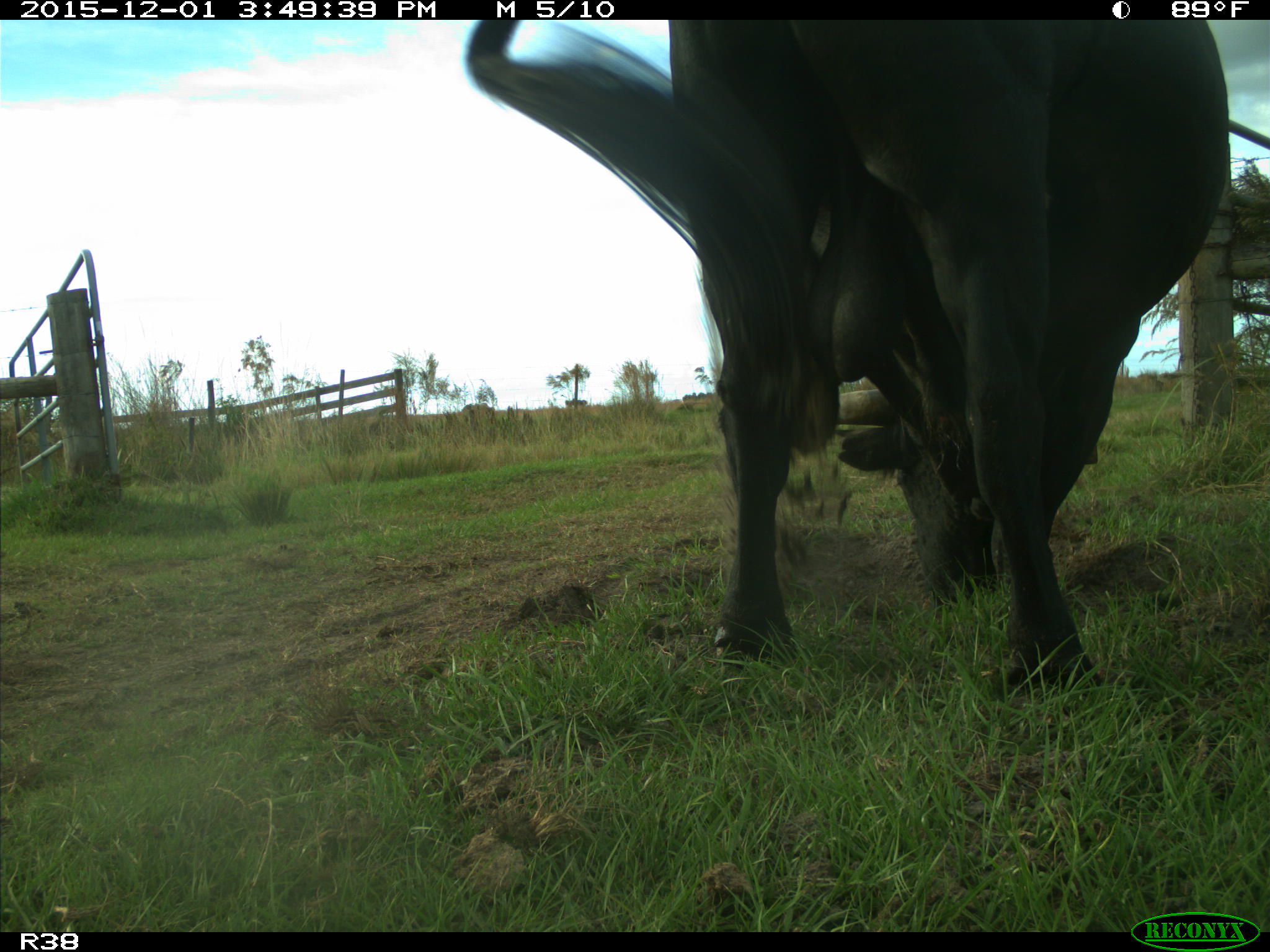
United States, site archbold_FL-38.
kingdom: Animalia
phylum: Chordata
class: Mammalia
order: Artiodactyla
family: Bovidae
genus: Bos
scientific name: Bos taurus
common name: domestic cow